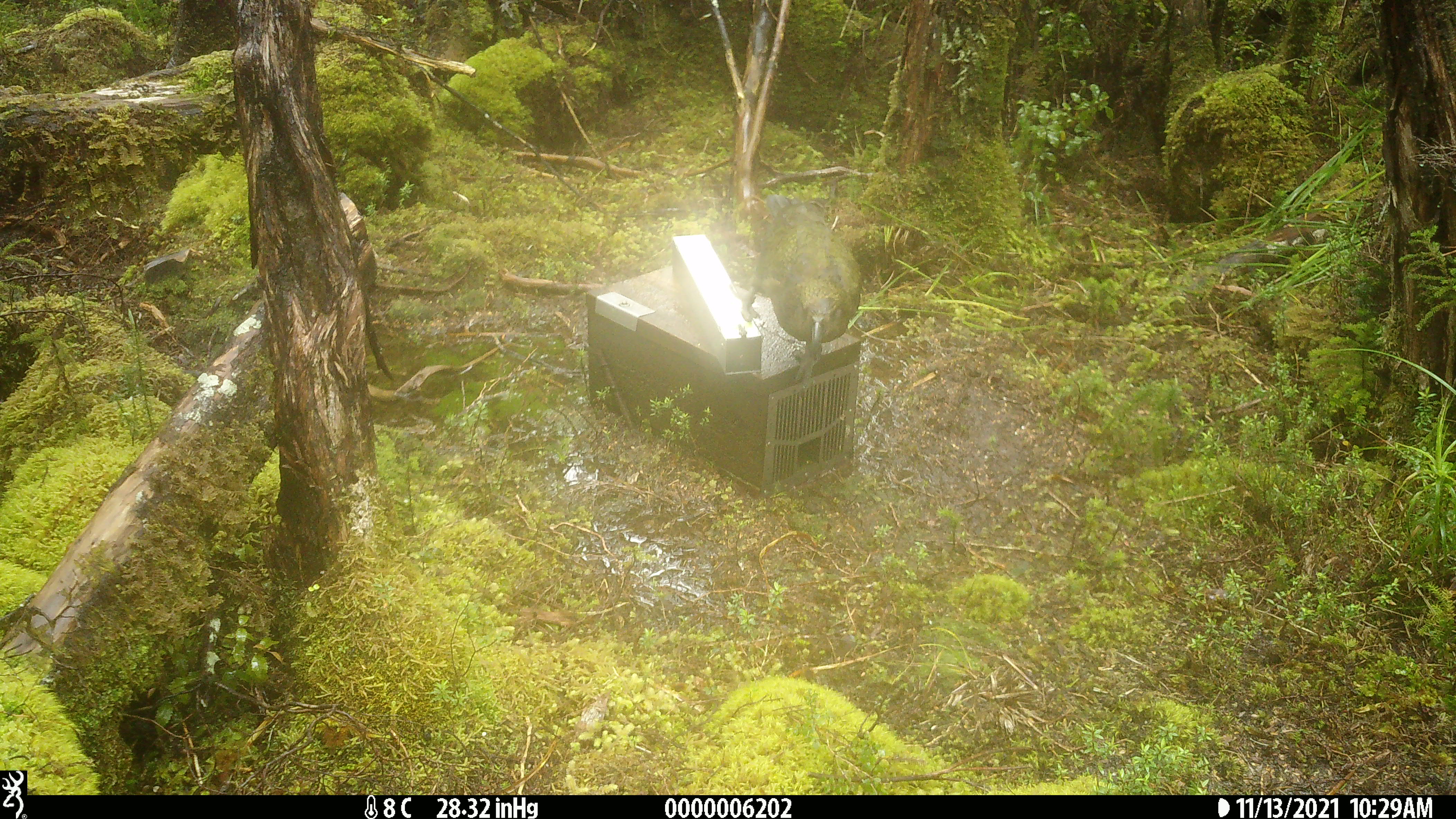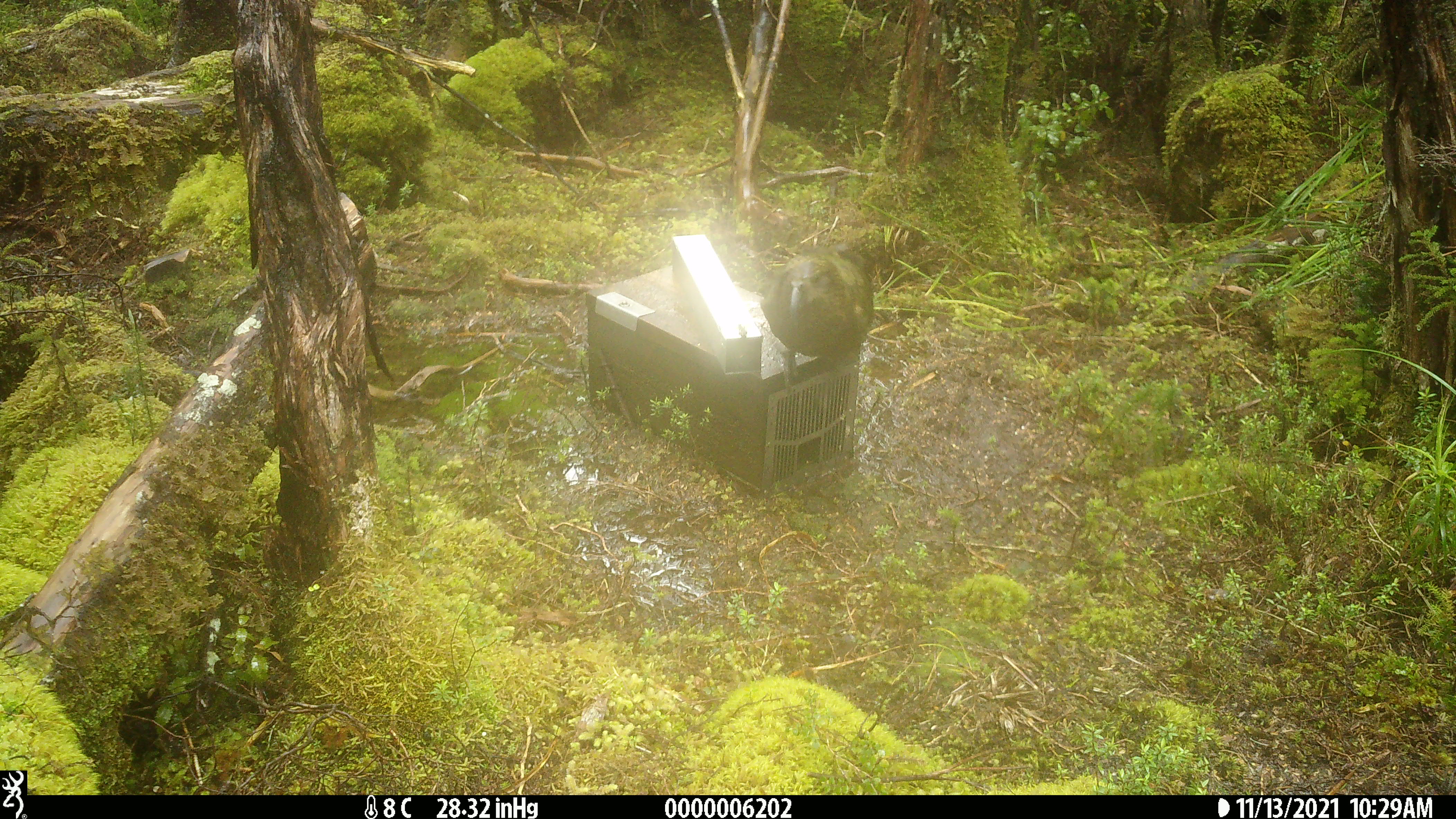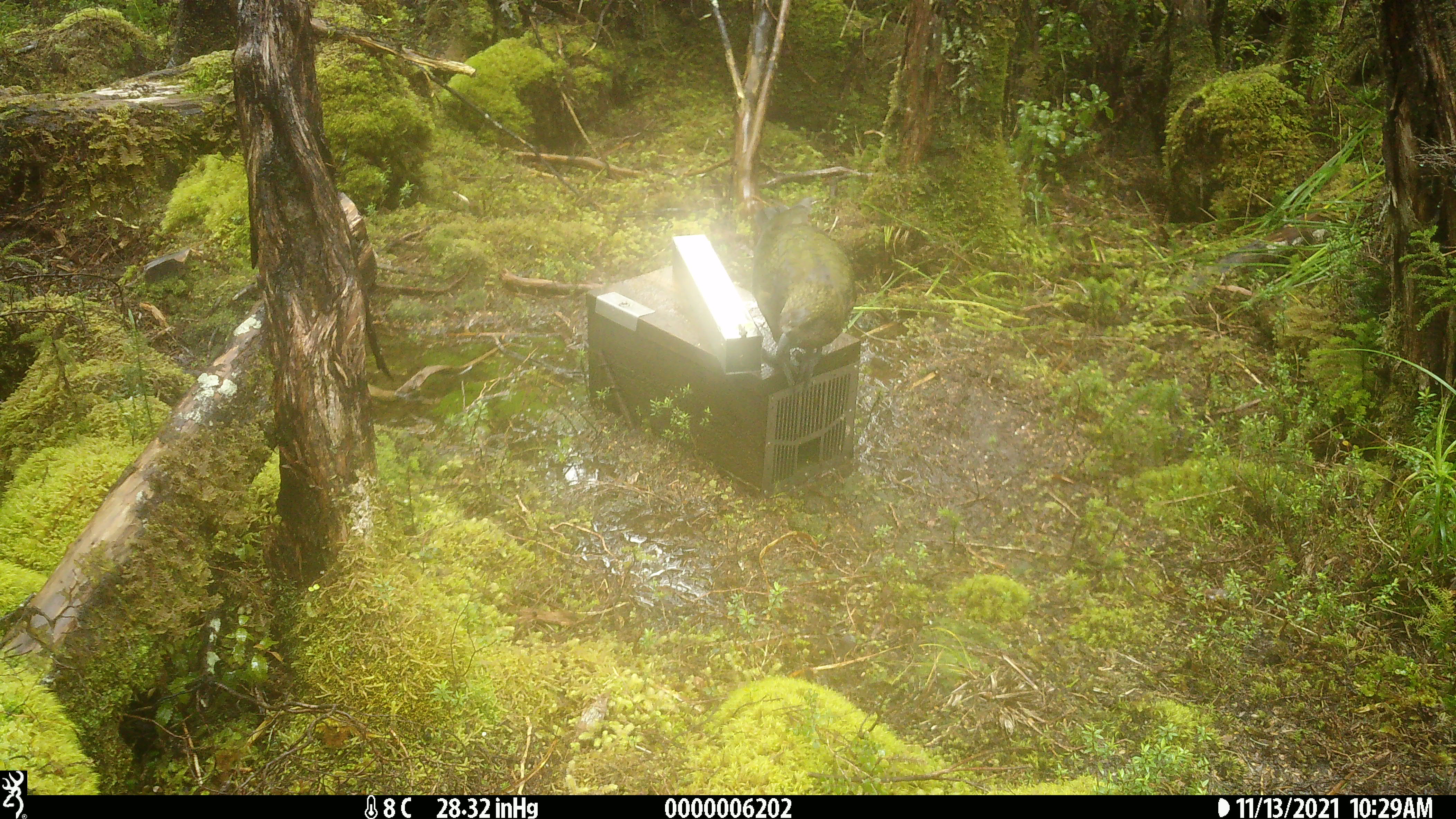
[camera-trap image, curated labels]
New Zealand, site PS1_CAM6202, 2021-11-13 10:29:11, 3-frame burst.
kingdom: Animalia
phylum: Chordata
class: Aves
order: Psittaciformes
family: Strigopidae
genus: Nestor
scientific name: Nestor notabilis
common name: kea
Kea (Nestor notabilis).